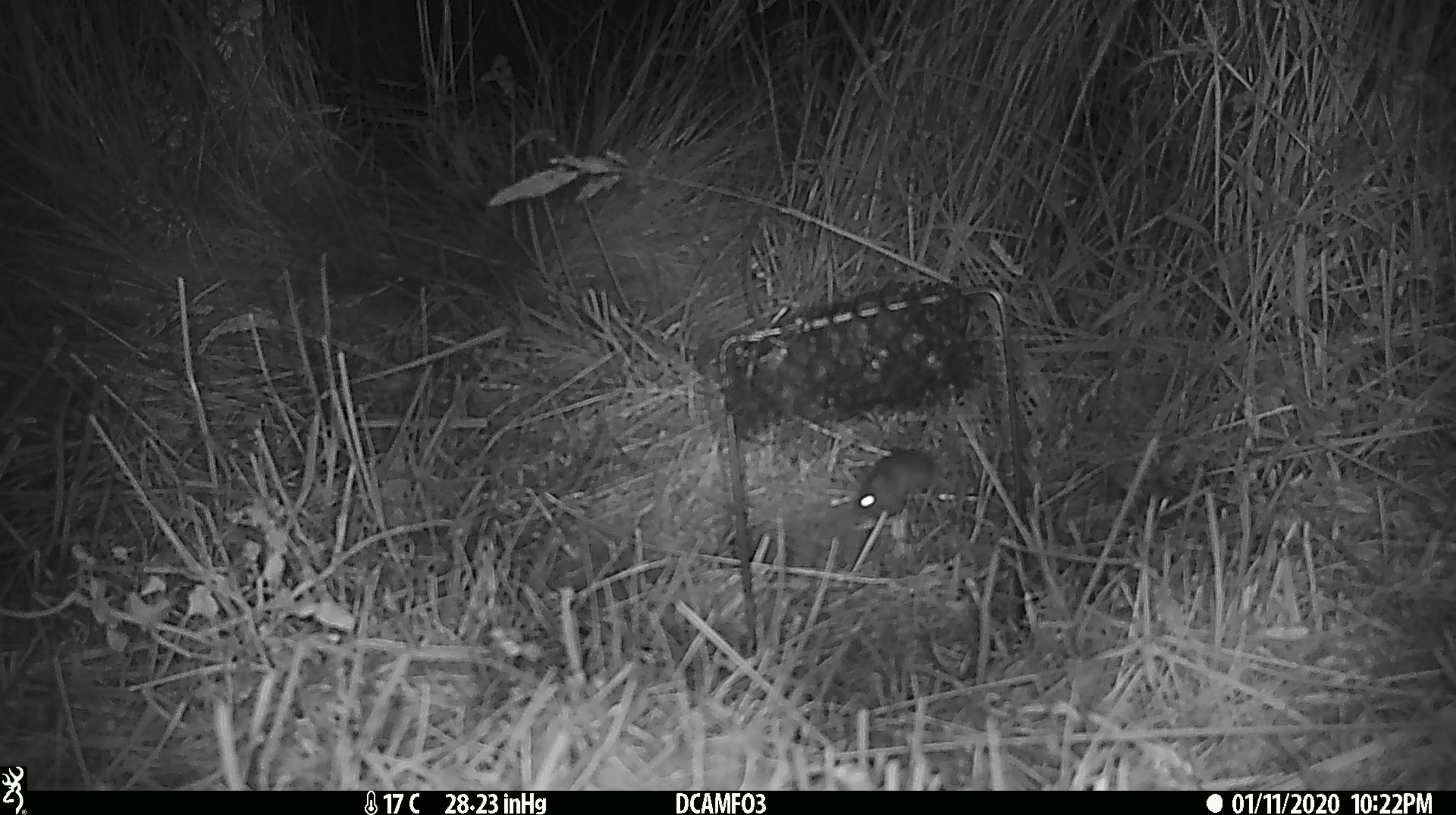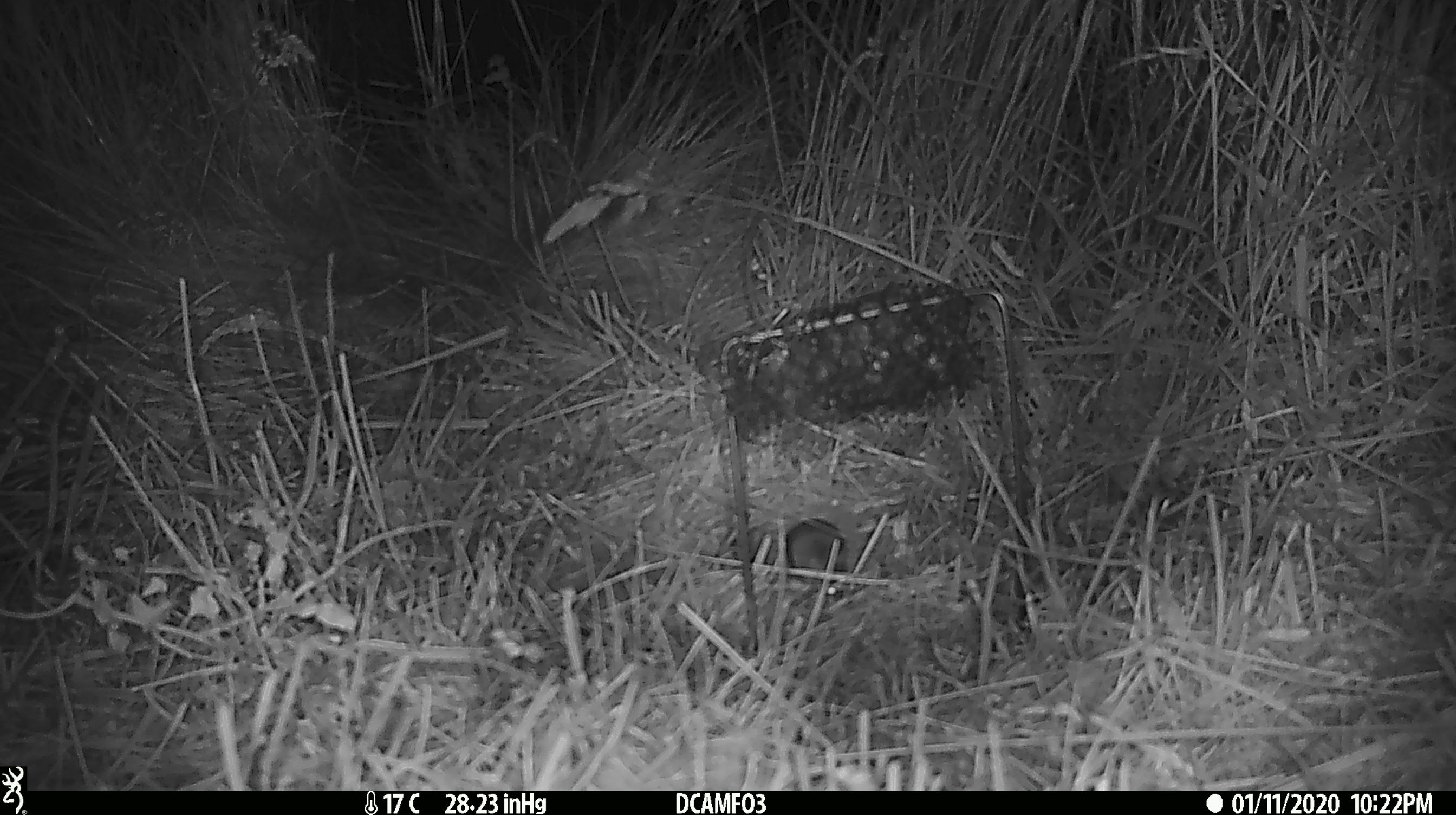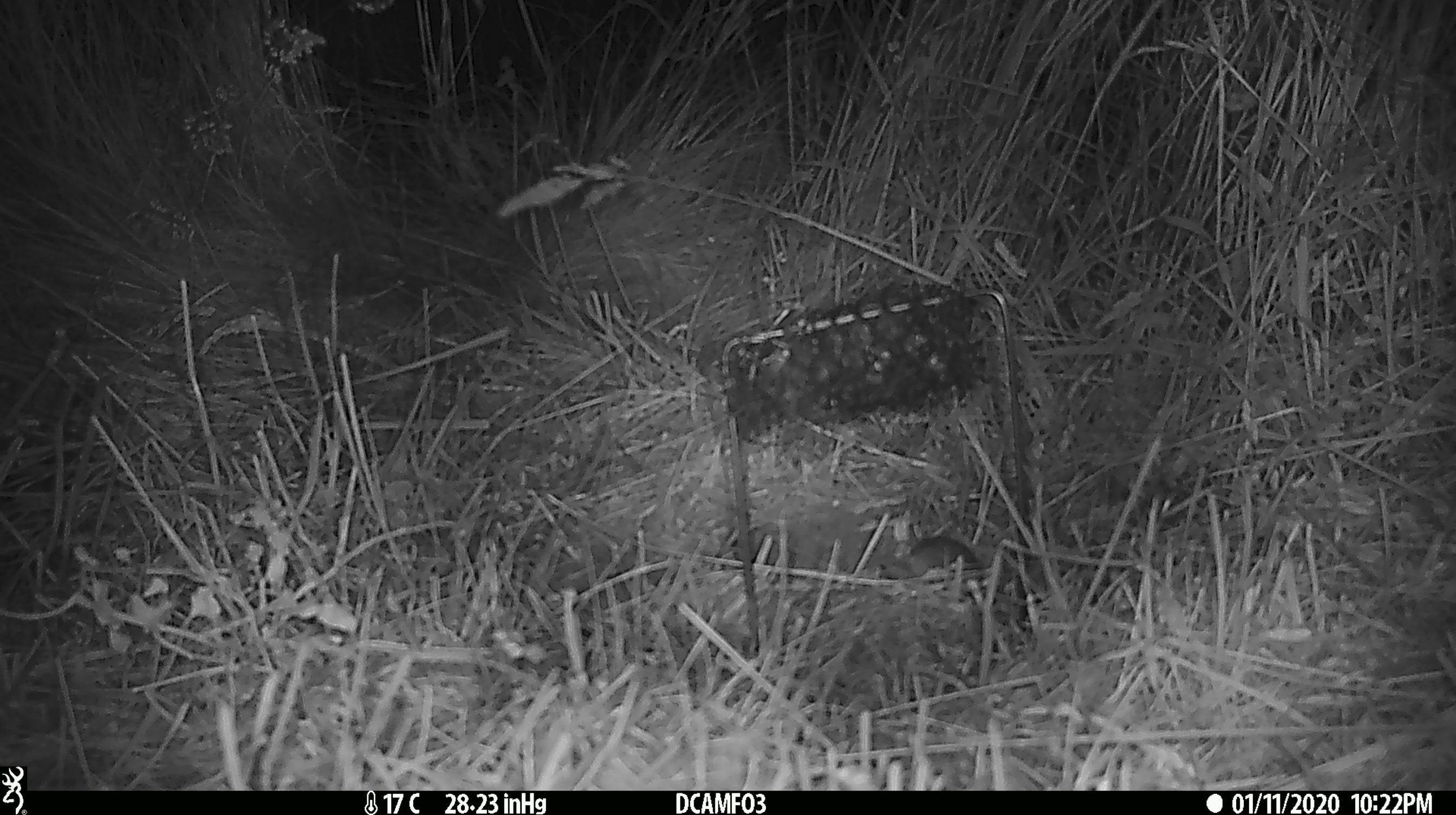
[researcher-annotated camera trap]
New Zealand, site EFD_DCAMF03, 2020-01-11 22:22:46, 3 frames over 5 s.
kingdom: Animalia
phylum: Chordata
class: Mammalia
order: Rodentia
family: Muridae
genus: Mus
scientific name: Mus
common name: mouse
Mouse (Mus).